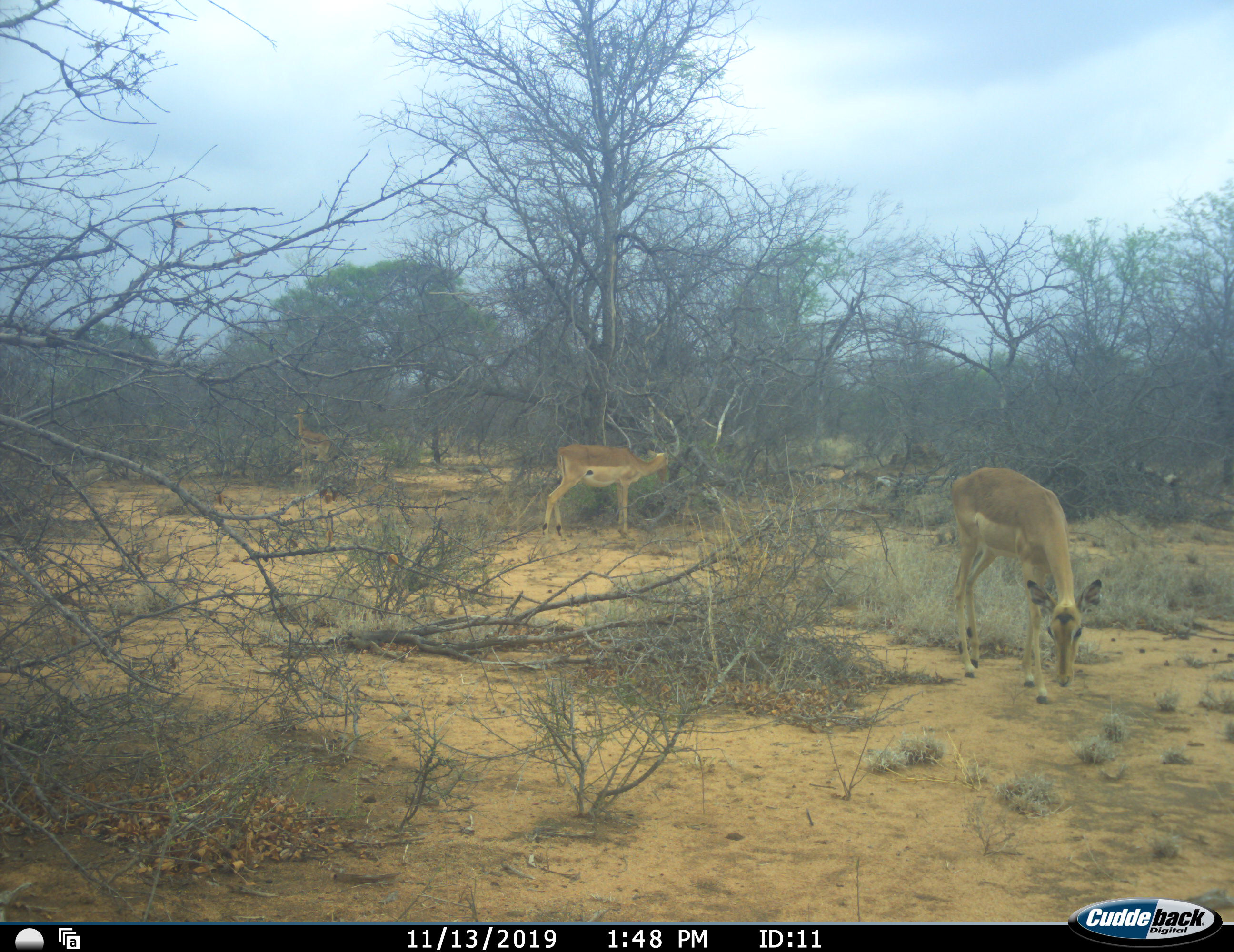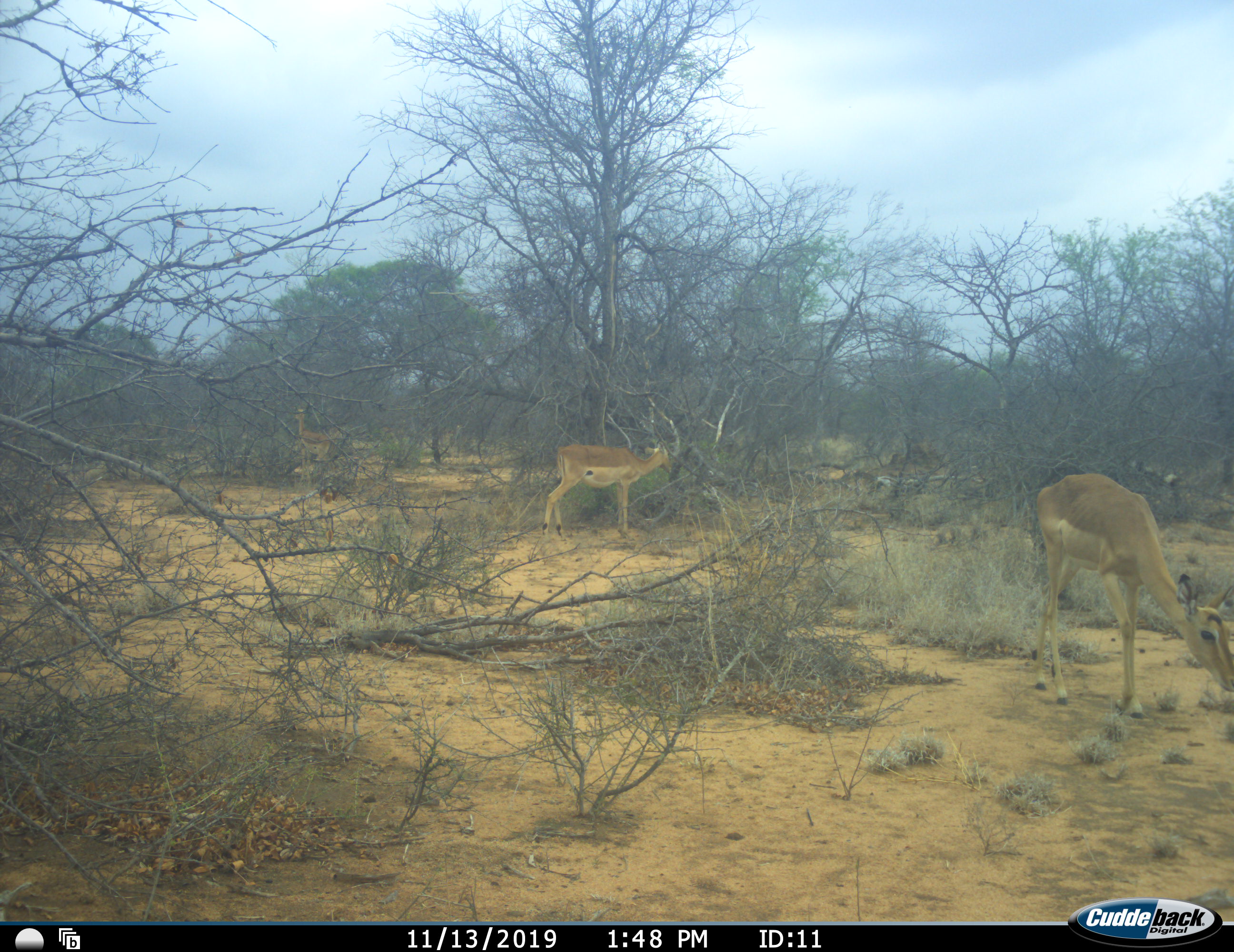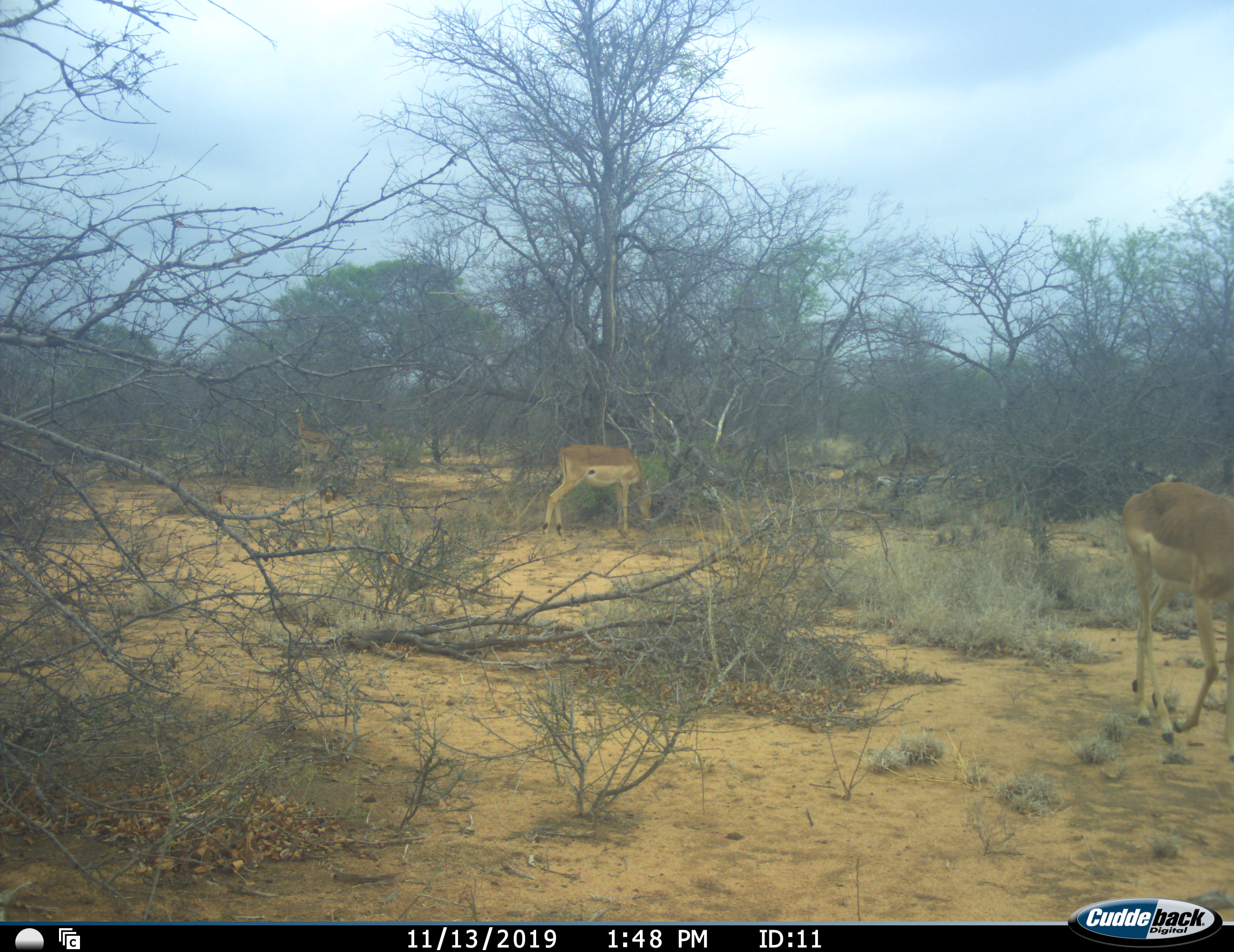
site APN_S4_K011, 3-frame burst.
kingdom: Animalia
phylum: Chordata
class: Mammalia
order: Artiodactyla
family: Bovidae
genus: Aepyceros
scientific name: Aepyceros melampus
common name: impala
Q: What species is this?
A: Impala (Aepyceros melampus).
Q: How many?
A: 2.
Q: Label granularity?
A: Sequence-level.